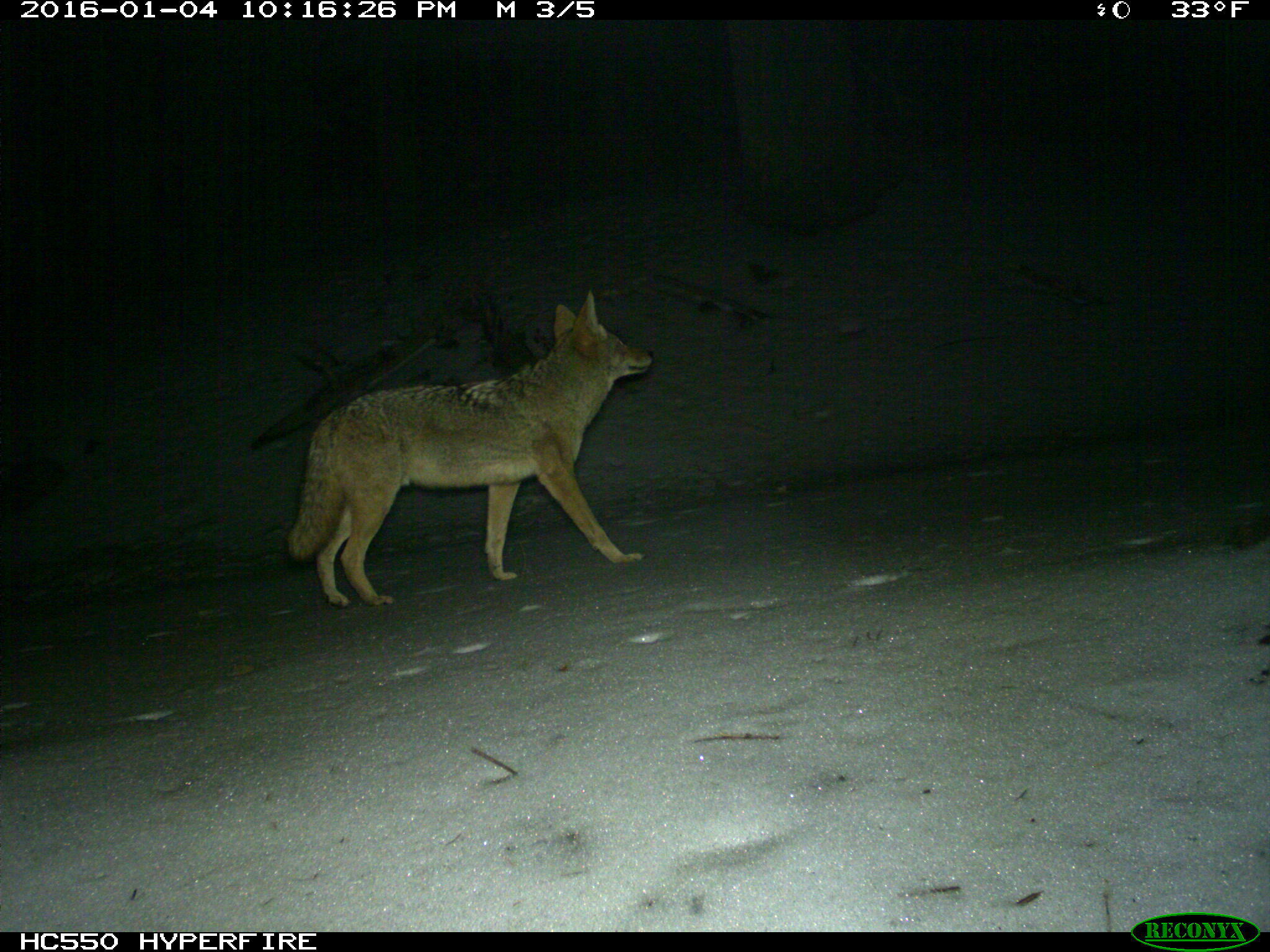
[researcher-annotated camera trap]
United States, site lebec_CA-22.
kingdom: Animalia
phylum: Chordata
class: Mammalia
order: Carnivora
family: Canidae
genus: Canis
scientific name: Canis latrans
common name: coyote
Canis latrans (coyote).